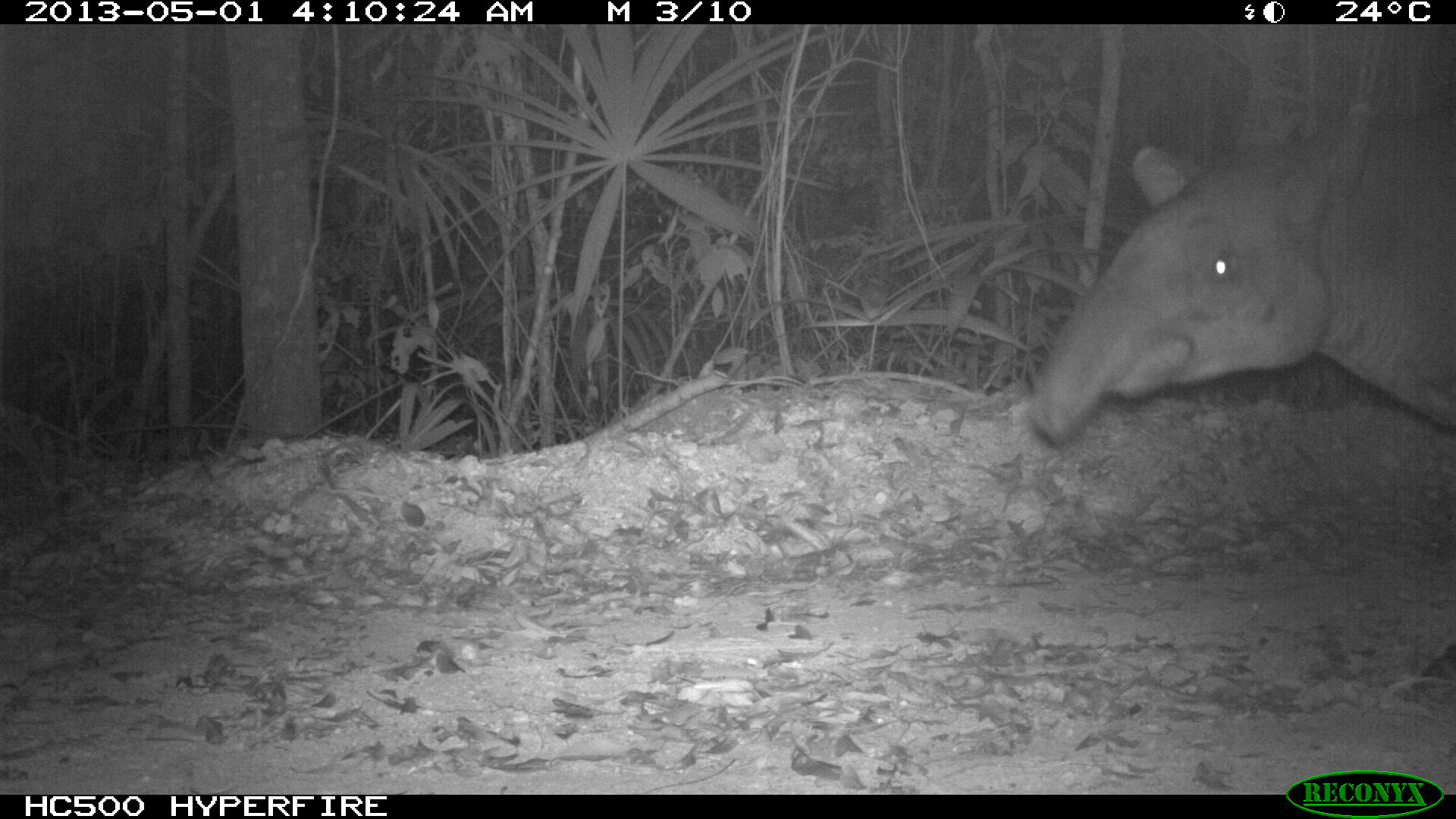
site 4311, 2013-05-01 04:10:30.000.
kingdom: Animalia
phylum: Chordata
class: Mammalia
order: Perissodactyla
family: Tapiridae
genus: Tapirus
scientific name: Tapirus bairdii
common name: baird's tapir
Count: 1.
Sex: male.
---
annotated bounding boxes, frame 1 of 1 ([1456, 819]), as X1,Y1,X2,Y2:
tapirus bairdii: 1024,91,1456,438